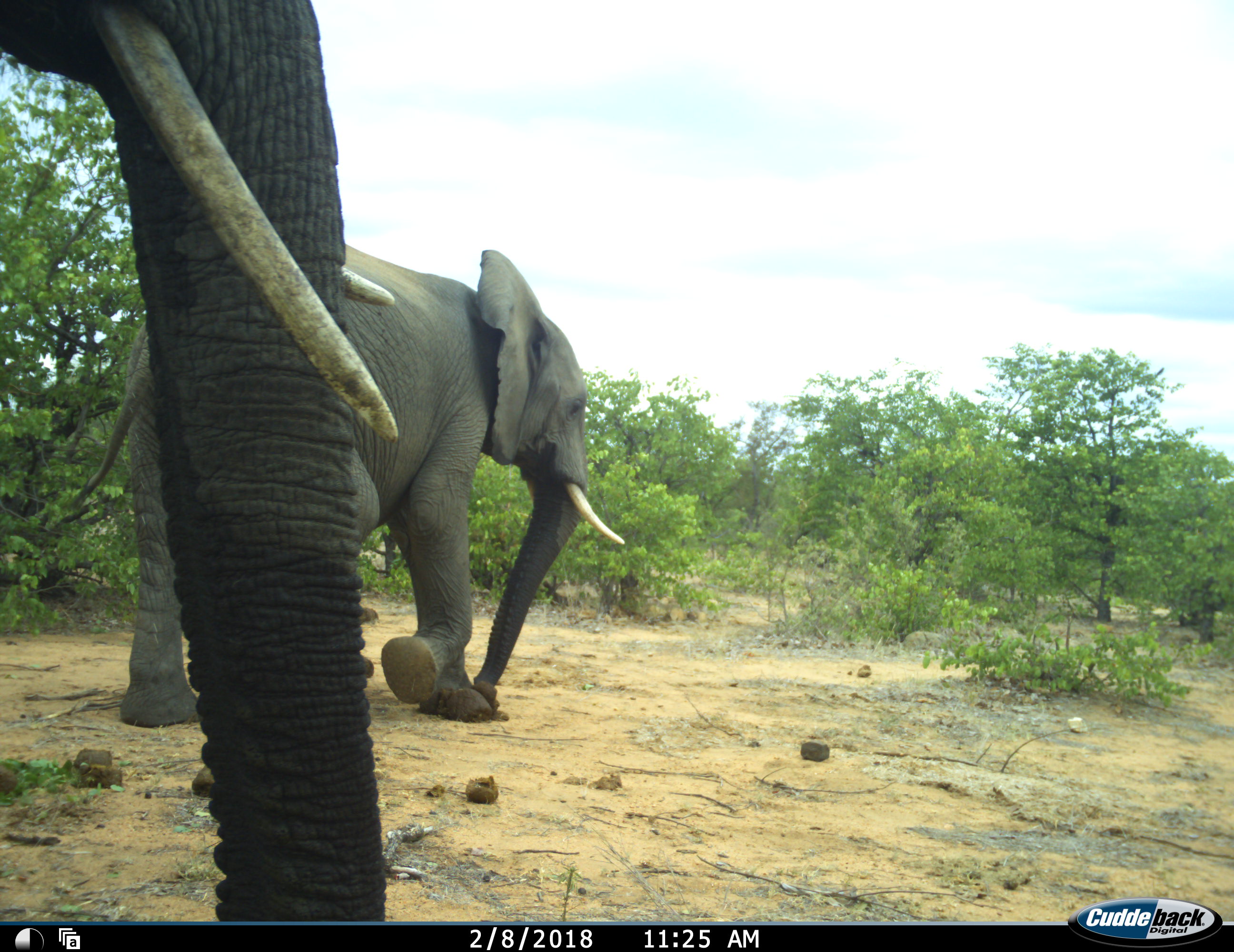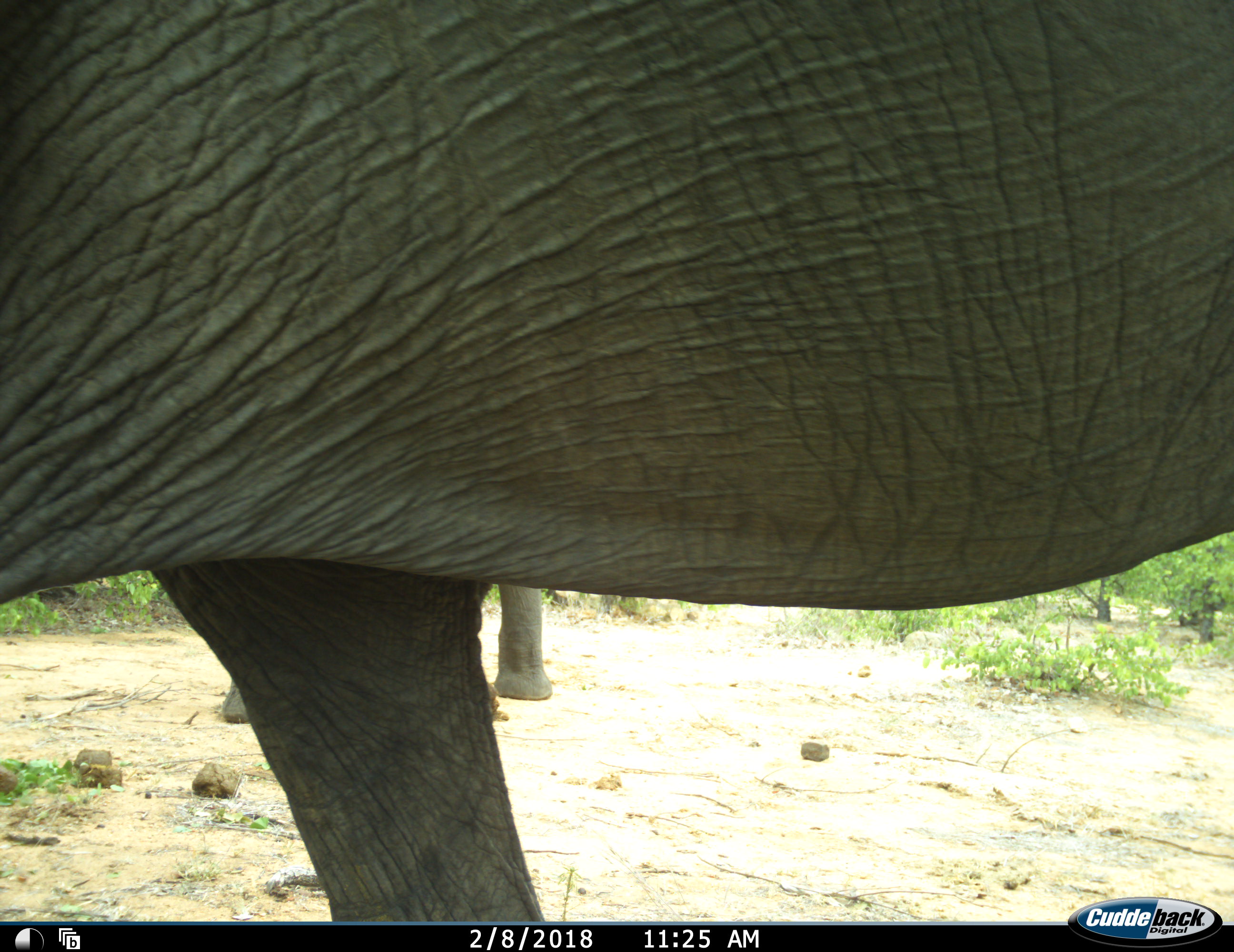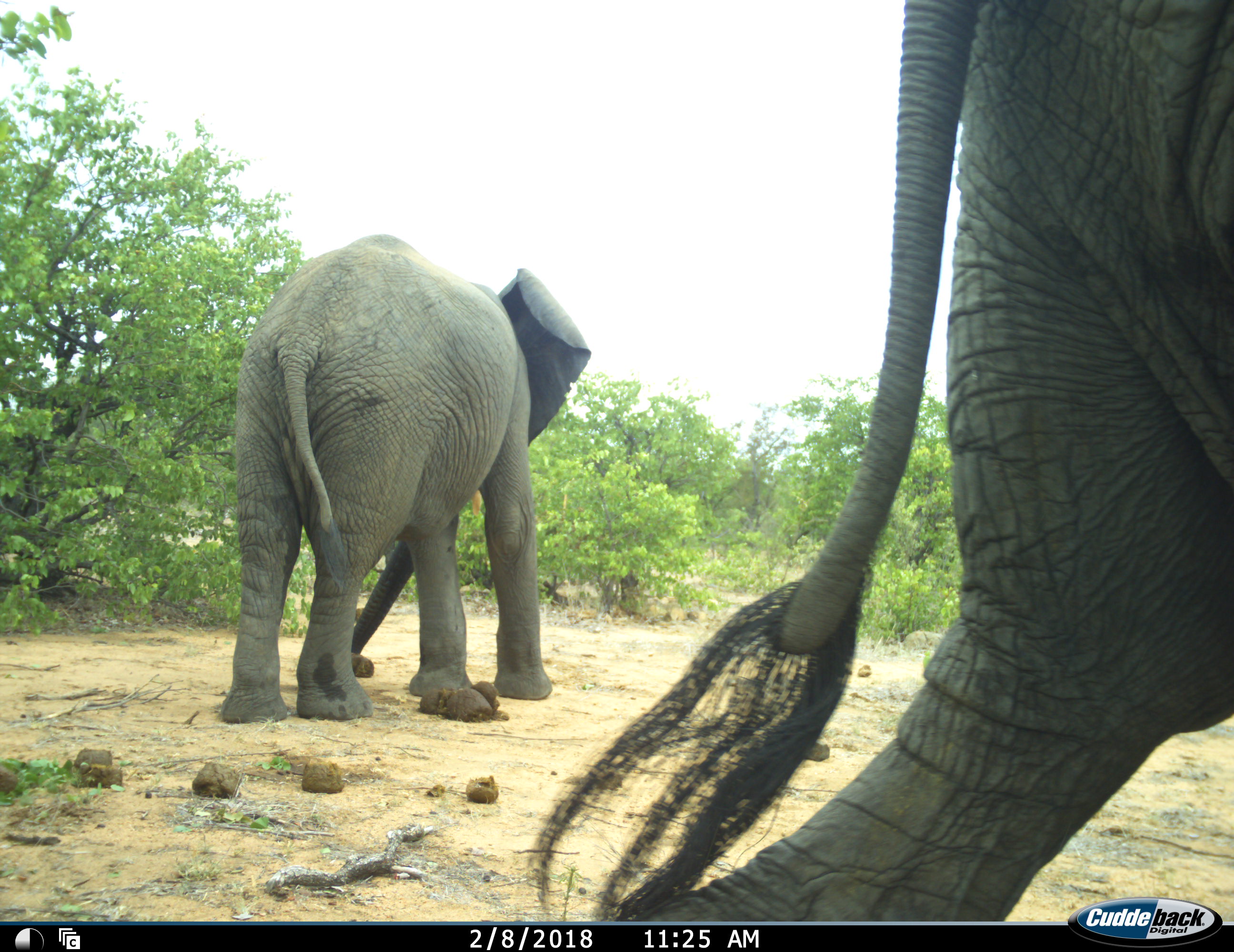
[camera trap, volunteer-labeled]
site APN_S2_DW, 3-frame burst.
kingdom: Animalia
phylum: Chordata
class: Mammalia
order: Proboscidea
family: Elephantidae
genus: Loxodonta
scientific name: Loxodonta africana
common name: african bush elephant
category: elephant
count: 2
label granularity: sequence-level